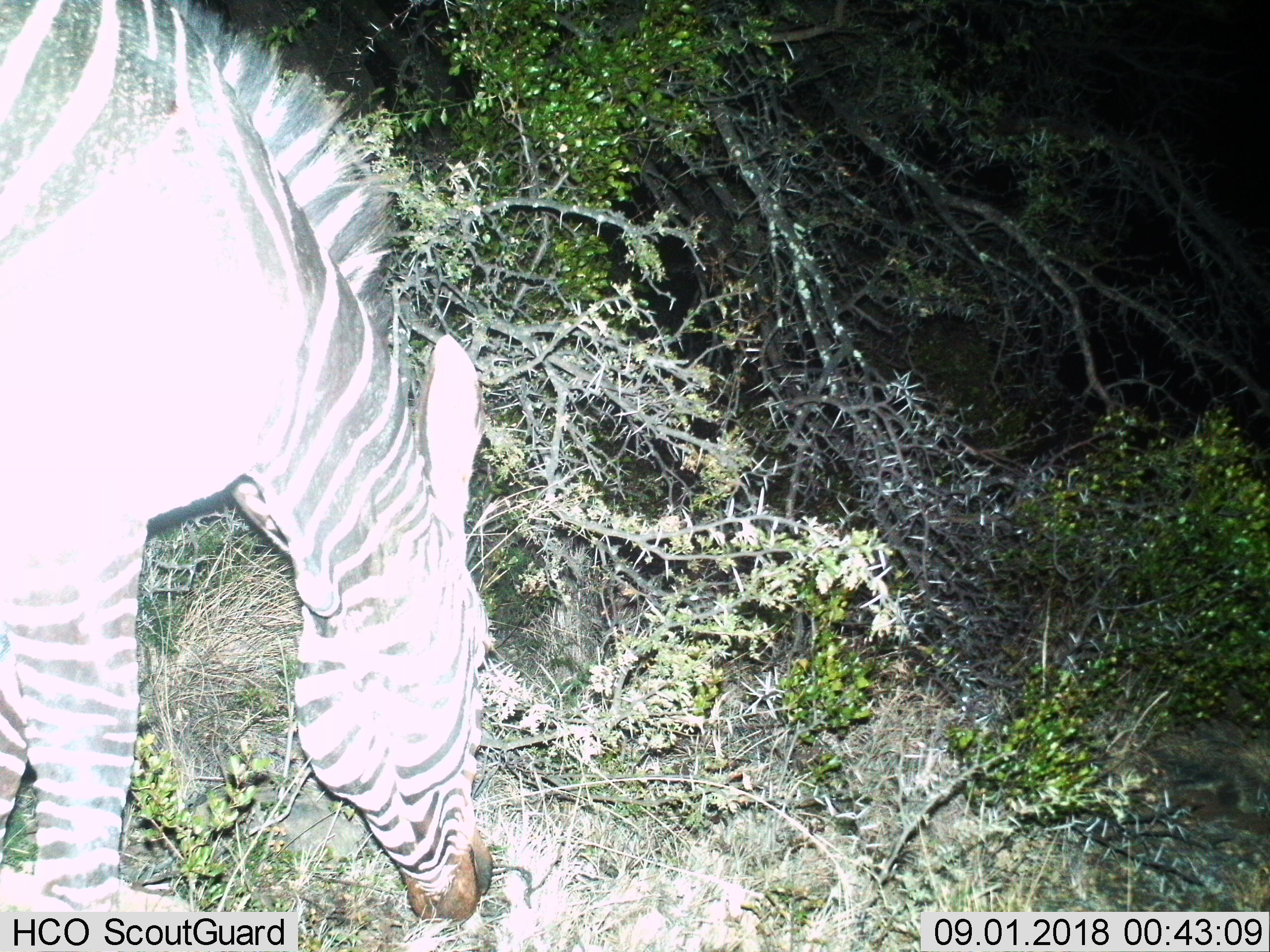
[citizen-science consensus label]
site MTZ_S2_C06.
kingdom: Animalia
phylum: Chordata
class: Mammalia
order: Perissodactyla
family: Equidae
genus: Equus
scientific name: Equus zebra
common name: mountain zebra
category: zebramountain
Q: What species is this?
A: Zebramountain (mountain zebra) (Equus zebra).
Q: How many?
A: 1.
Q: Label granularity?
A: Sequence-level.